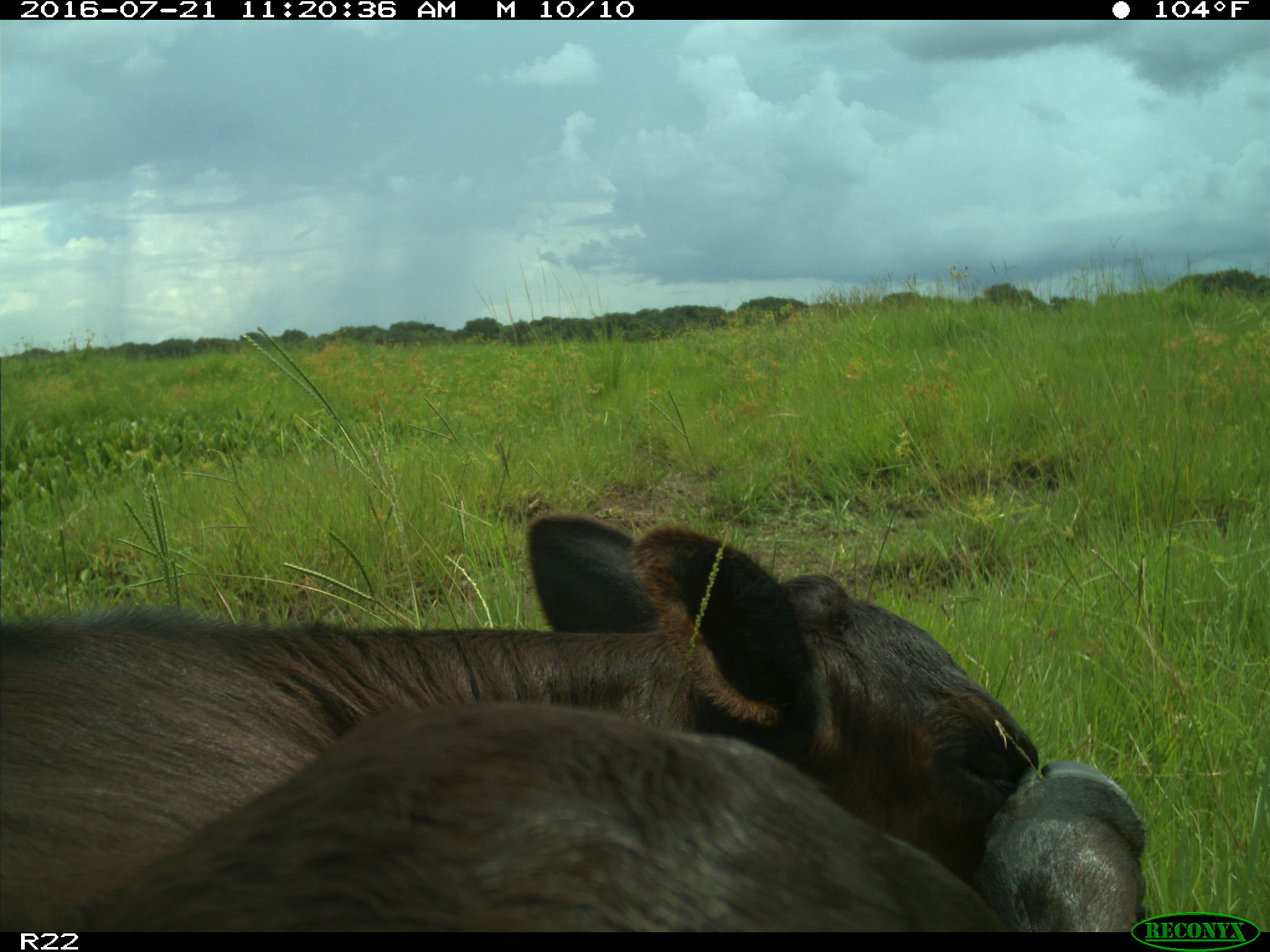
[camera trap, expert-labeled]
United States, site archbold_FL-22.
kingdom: Animalia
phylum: Chordata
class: Mammalia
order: Artiodactyla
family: Bovidae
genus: Bos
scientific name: Bos taurus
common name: domestic cow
Bos taurus (domestic cow).